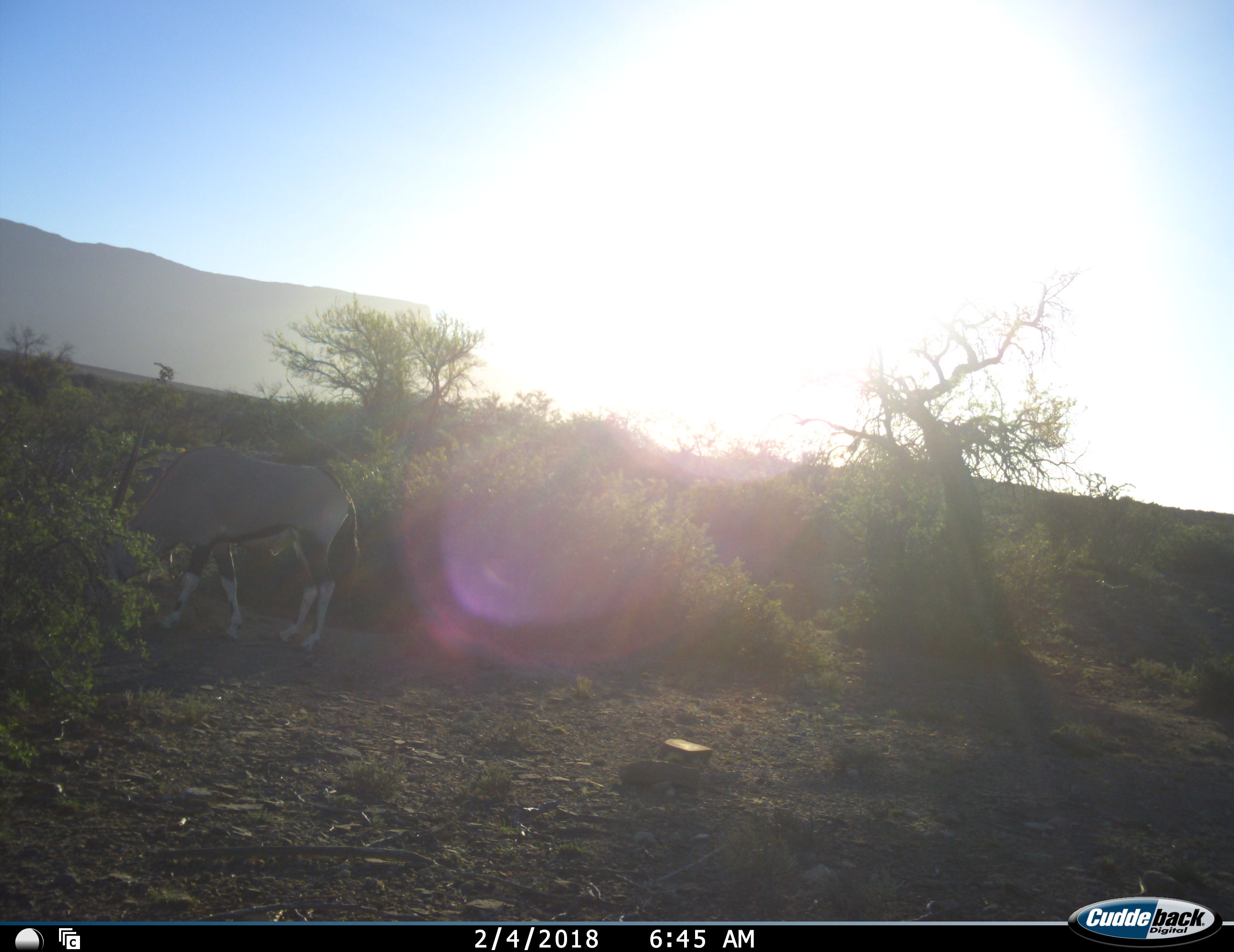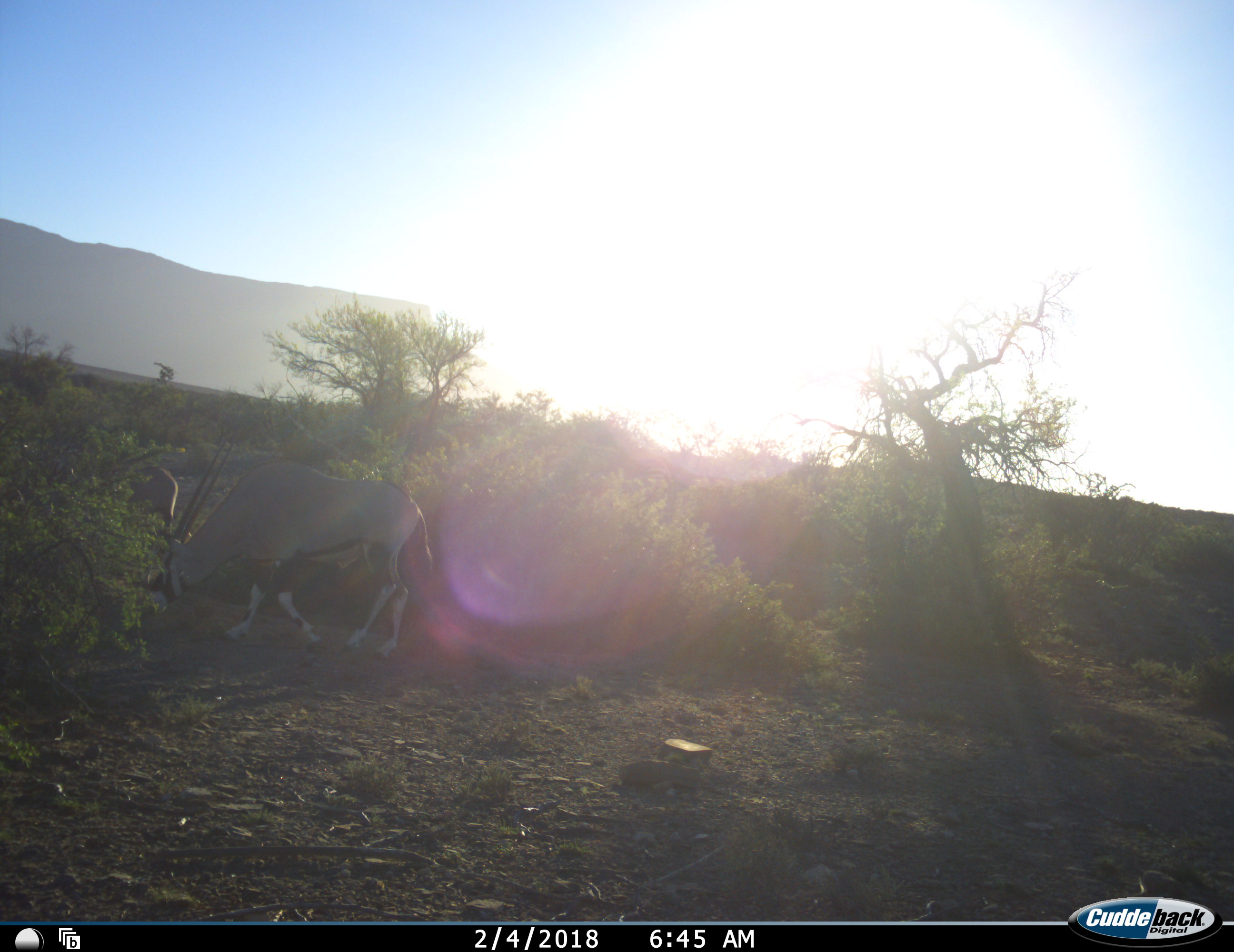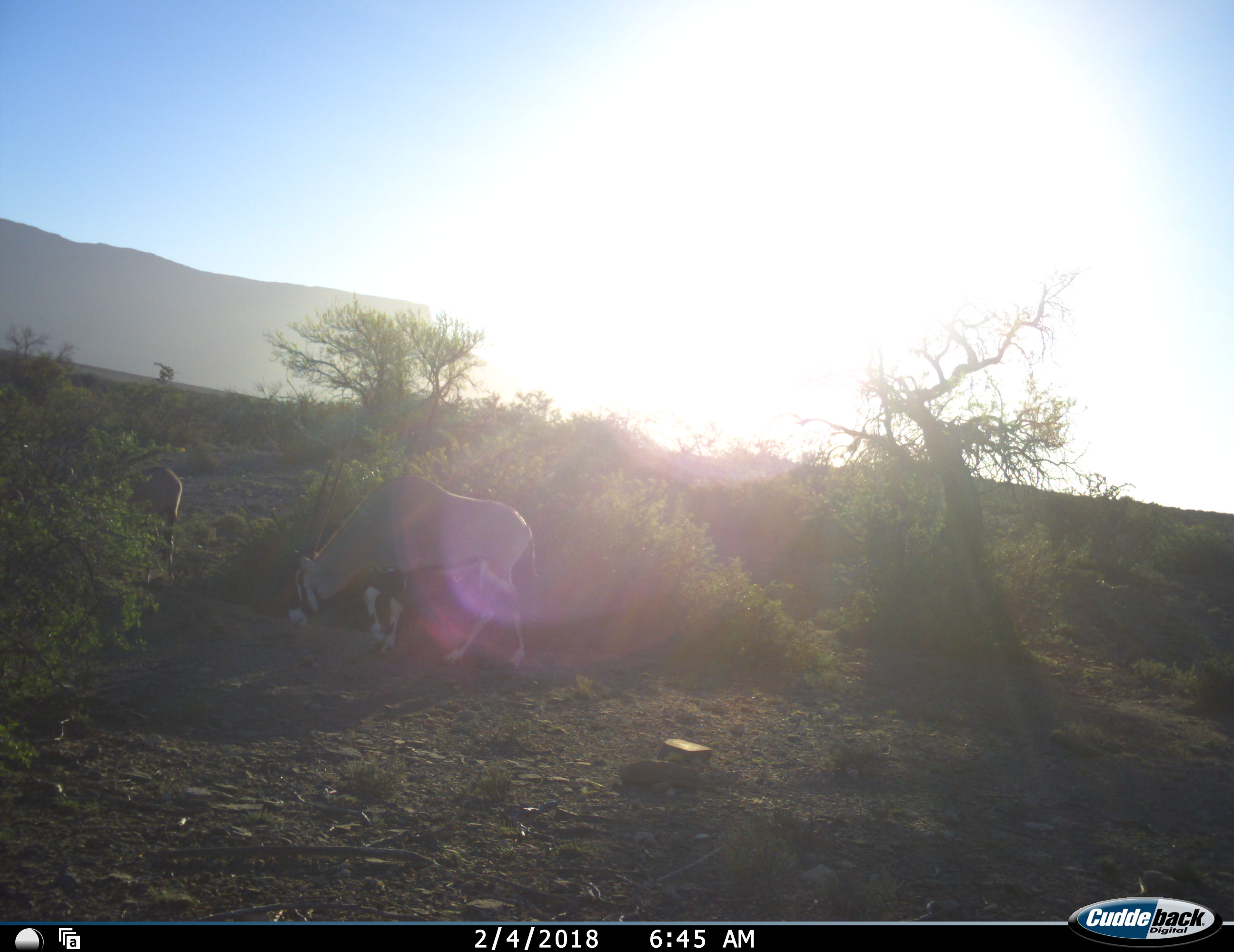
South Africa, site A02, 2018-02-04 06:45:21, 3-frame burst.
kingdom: Animalia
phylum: Chordata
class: Mammalia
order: Artiodactyla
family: Bovidae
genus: Oryx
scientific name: Oryx gazella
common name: gemsbok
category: gemsbokoryx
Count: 2.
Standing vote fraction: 33%.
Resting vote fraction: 0%.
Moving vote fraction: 33%.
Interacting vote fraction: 0%.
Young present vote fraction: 0%.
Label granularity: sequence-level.